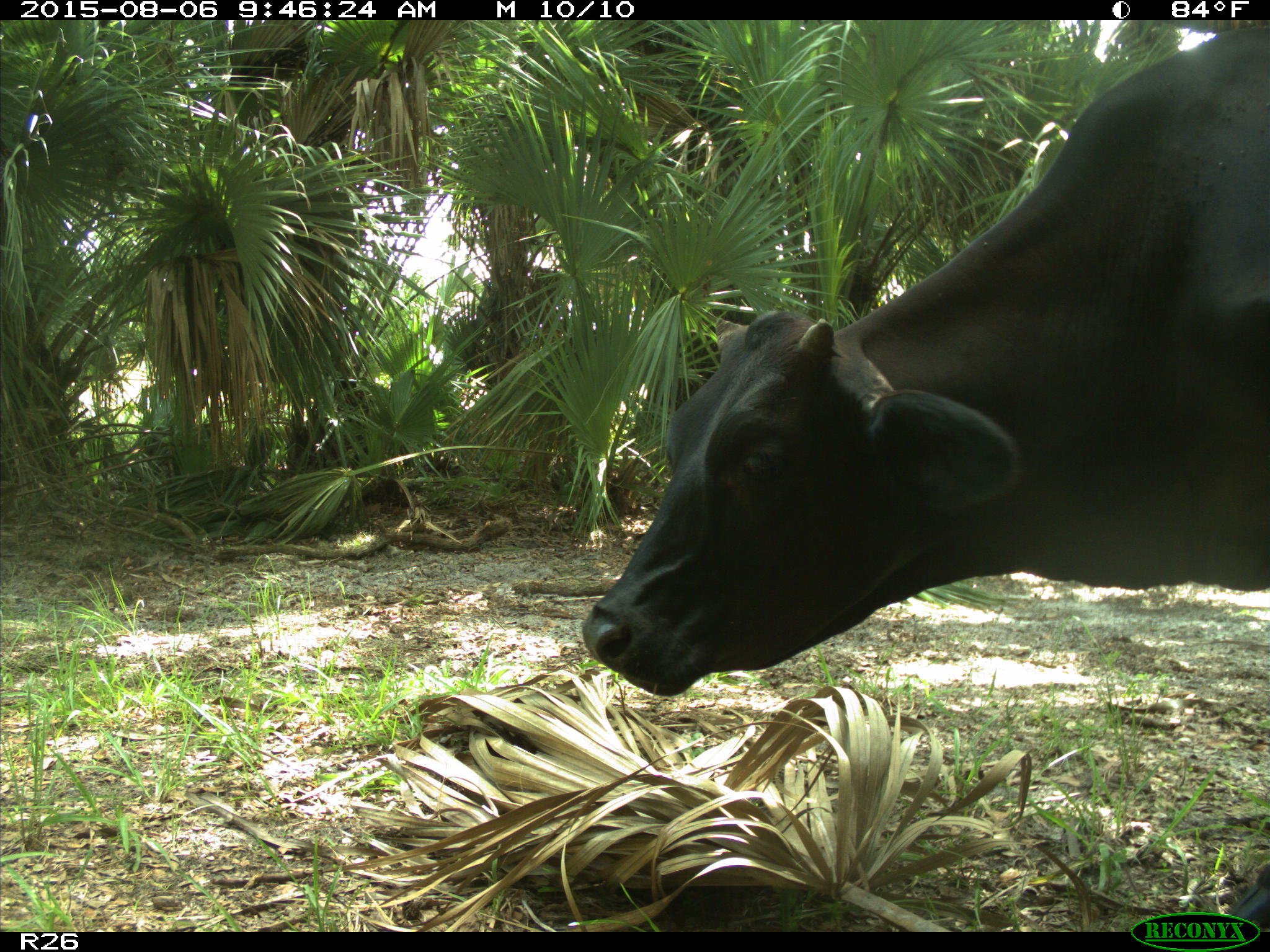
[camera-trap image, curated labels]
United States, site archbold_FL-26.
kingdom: Animalia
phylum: Chordata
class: Mammalia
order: Artiodactyla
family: Bovidae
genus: Bos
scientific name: Bos taurus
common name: domestic cow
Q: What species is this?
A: Bos taurus (domestic cow).